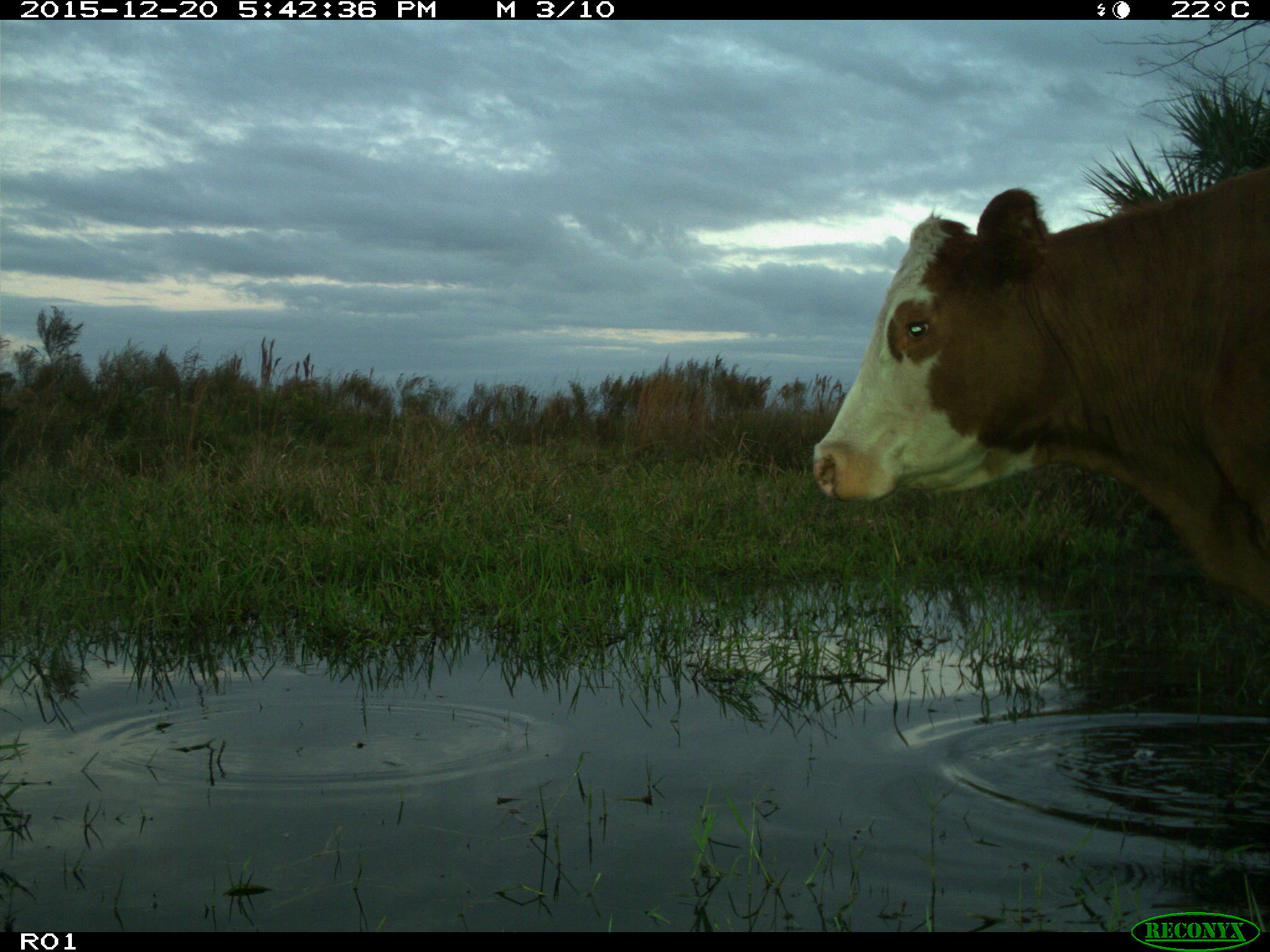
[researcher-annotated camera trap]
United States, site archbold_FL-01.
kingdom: Animalia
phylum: Chordata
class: Mammalia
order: Artiodactyla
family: Bovidae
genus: Bos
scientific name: Bos taurus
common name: domestic cow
Bos taurus (domestic cow).